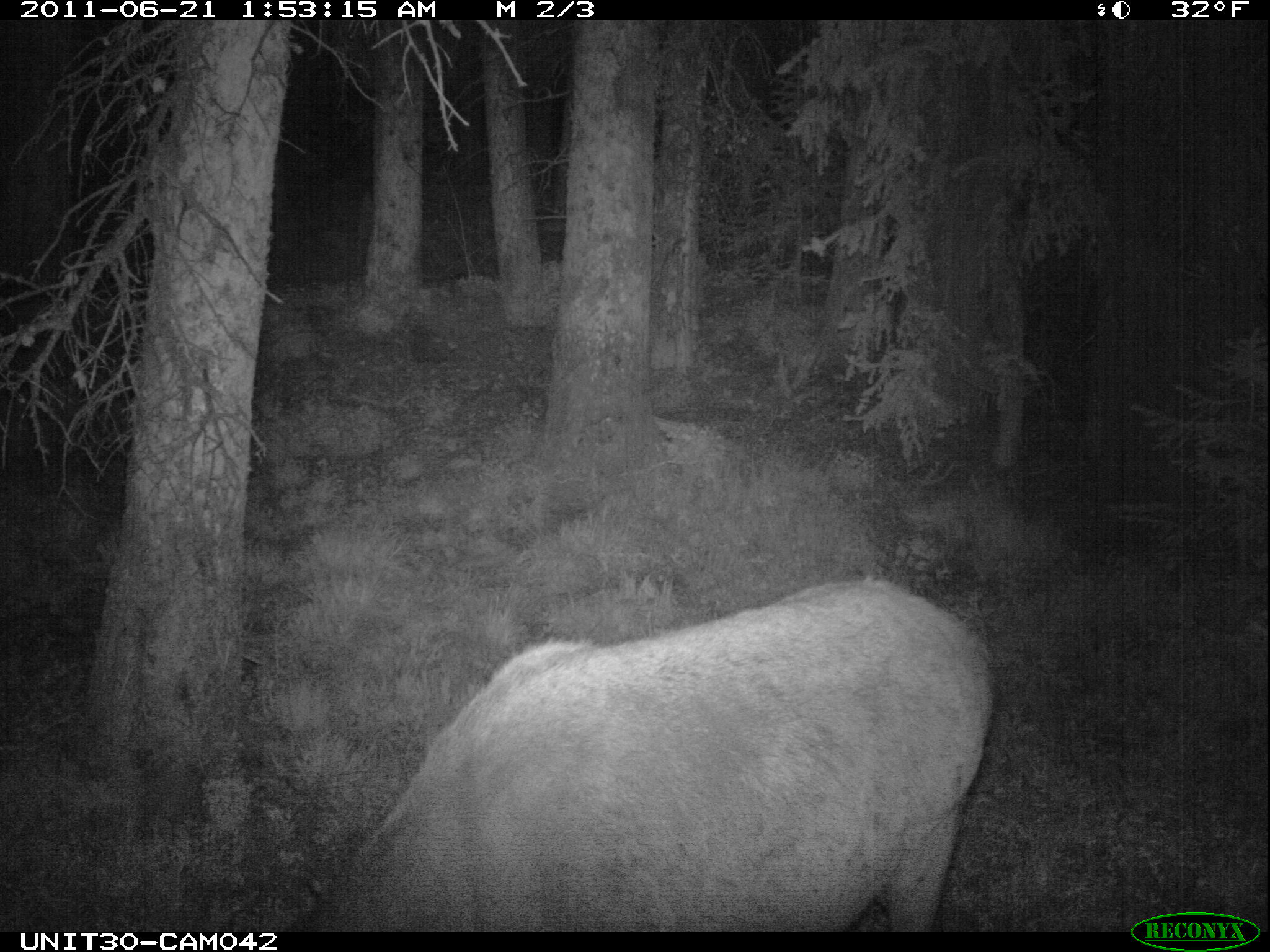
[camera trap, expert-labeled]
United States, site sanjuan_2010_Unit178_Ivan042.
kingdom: Animalia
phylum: Chordata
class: Mammalia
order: Artiodactyla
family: Cervidae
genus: Cervus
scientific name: Cervus elaphus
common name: red deer